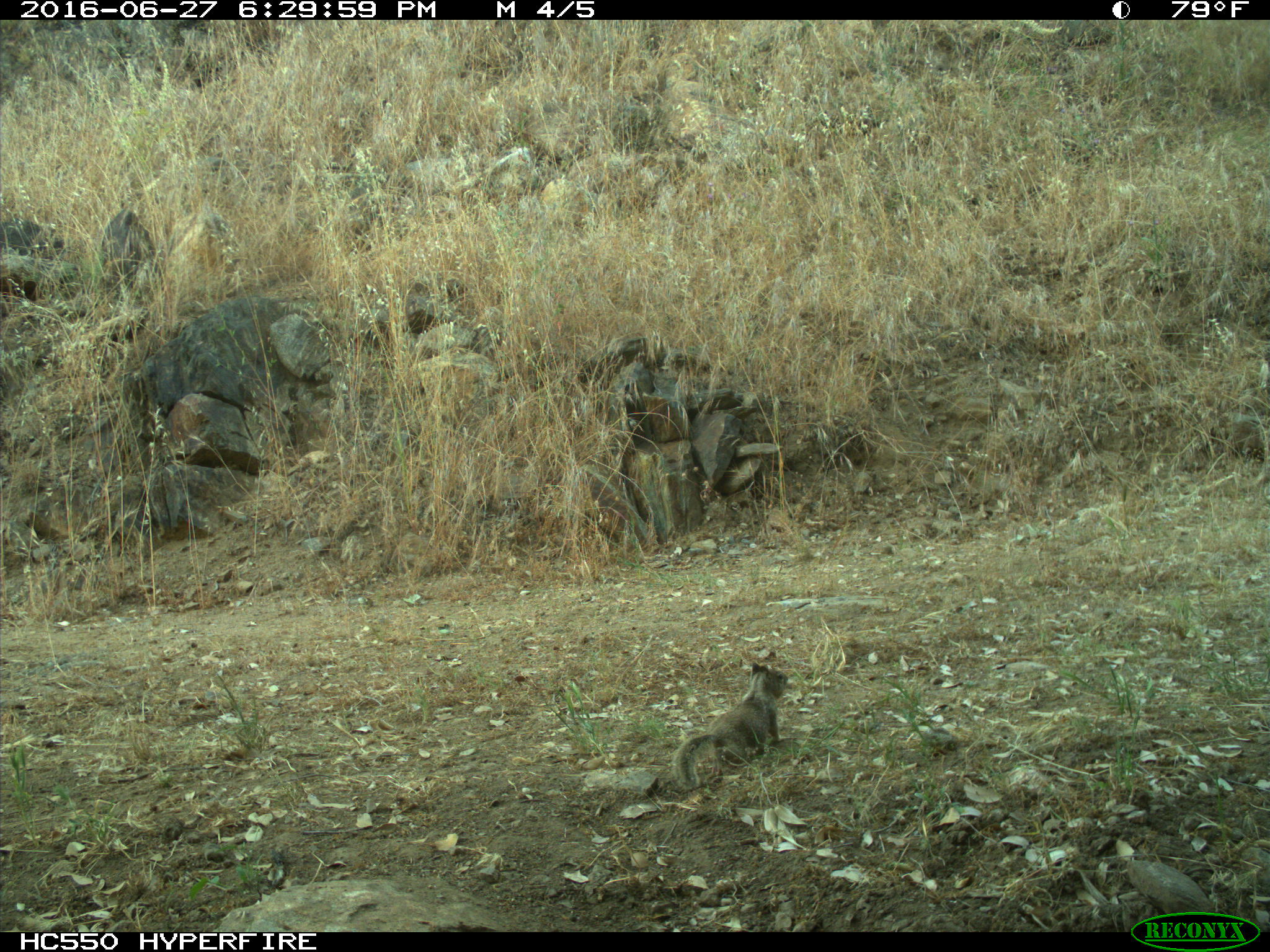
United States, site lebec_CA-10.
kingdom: Animalia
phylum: Chordata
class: Mammalia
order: Rodentia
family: Sciuridae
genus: Otospermophilus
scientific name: Otospermophilus beecheyi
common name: california ground squirrel